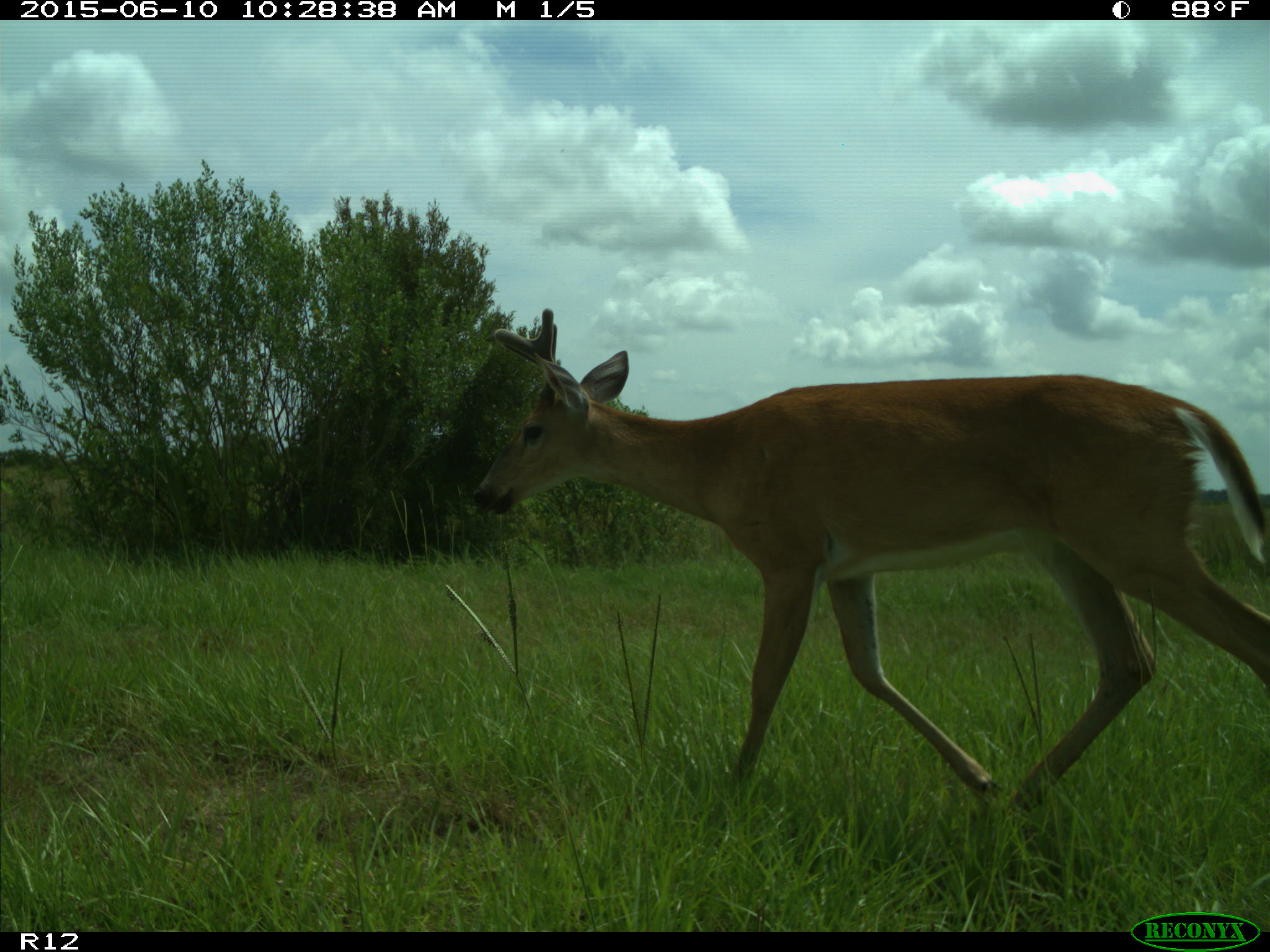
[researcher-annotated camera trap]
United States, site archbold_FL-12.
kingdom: Animalia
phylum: Chordata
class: Mammalia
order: Artiodactyla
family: Cervidae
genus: Odocoileus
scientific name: Odocoileus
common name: deer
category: unidentified deer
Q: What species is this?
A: Unidentified deer (deer) (Odocoileus).